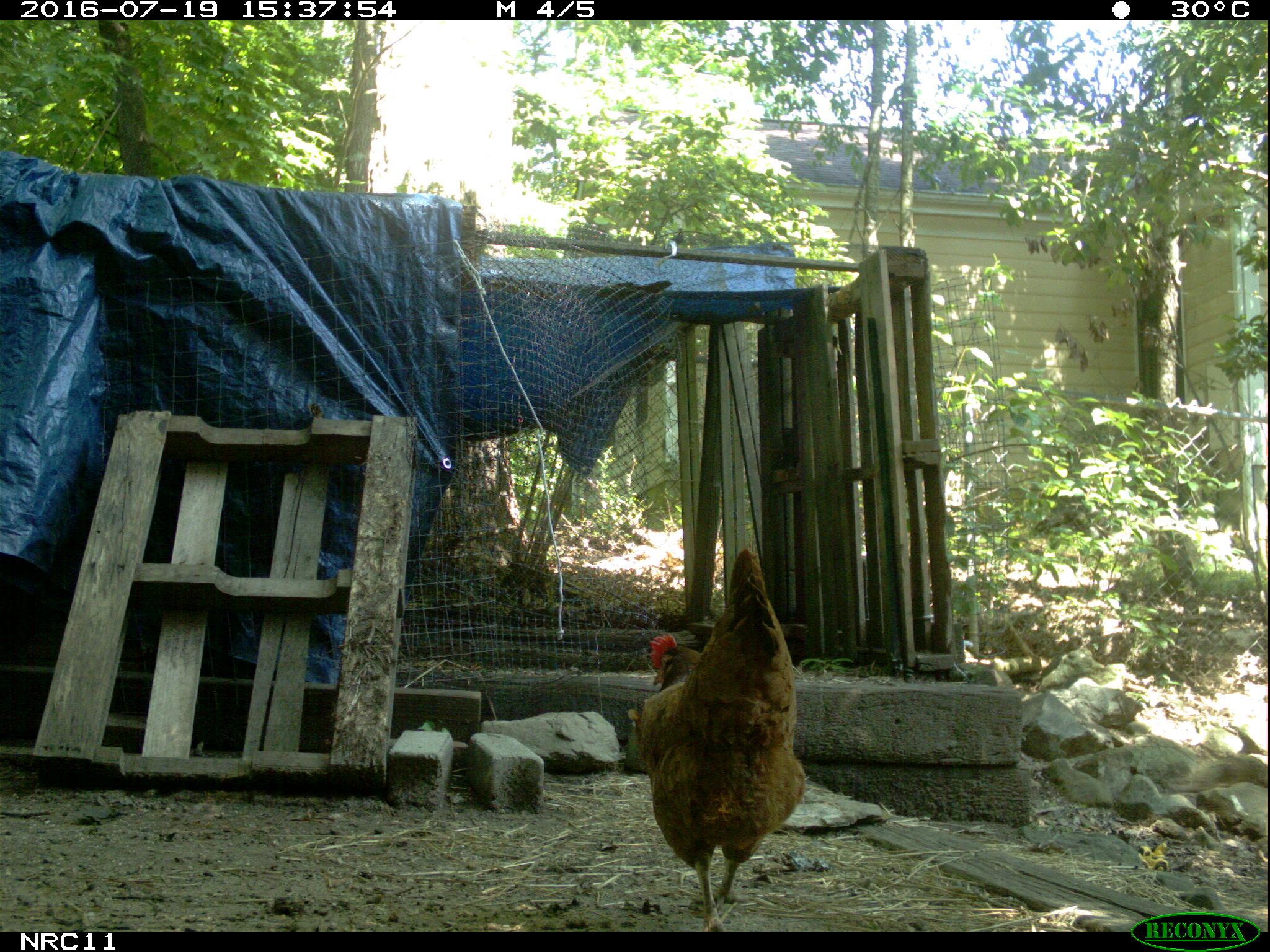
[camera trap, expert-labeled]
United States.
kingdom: Animalia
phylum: Chordata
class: Aves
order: Galliformes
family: Phasianidae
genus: Gallus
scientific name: Gallus gallus domesticus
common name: domestic chicken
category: Chicken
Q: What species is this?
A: Chicken (domestic chicken) (Gallus gallus domesticus).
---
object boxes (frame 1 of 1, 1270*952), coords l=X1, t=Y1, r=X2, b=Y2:
Chicken: l=610, t=532, r=810, b=927